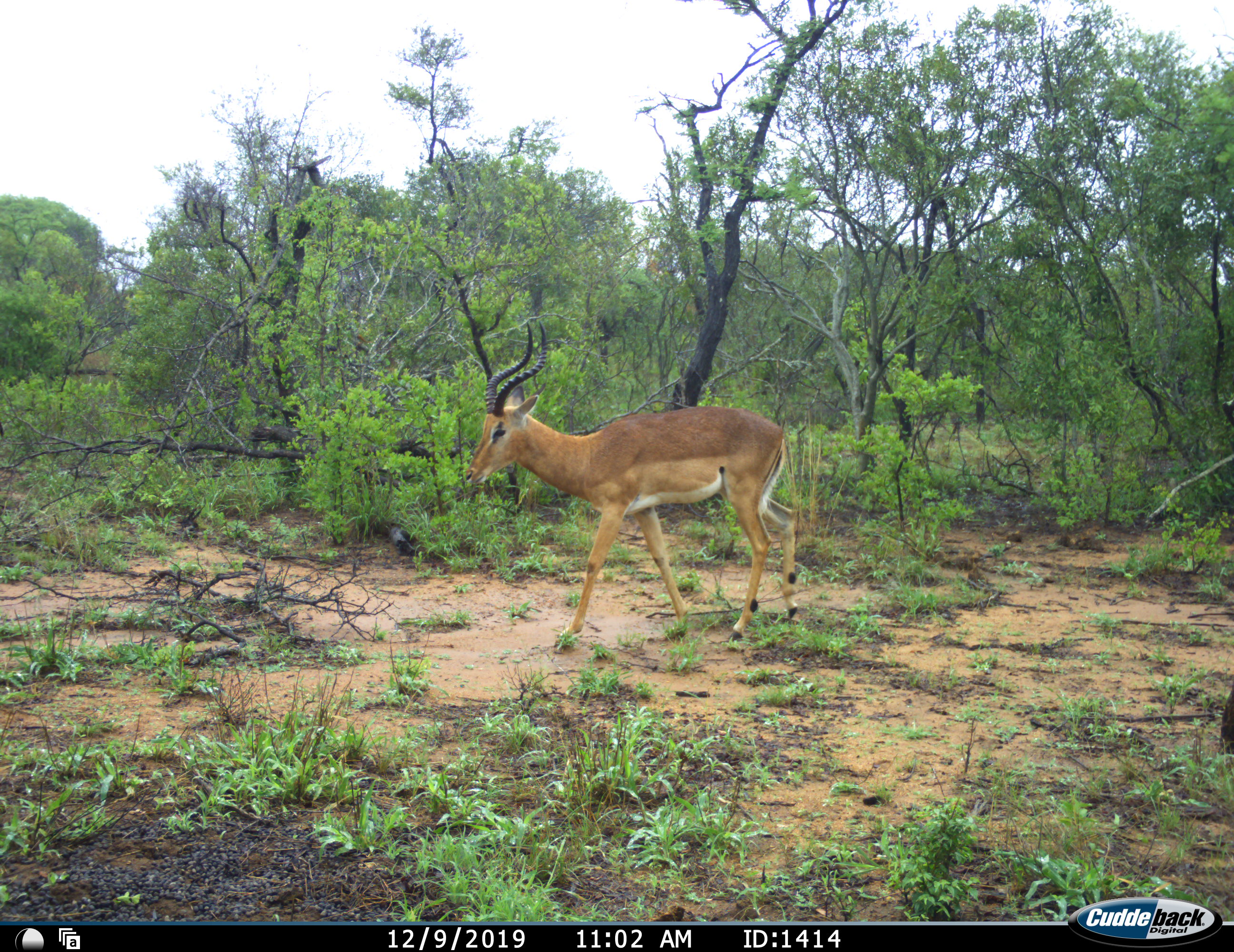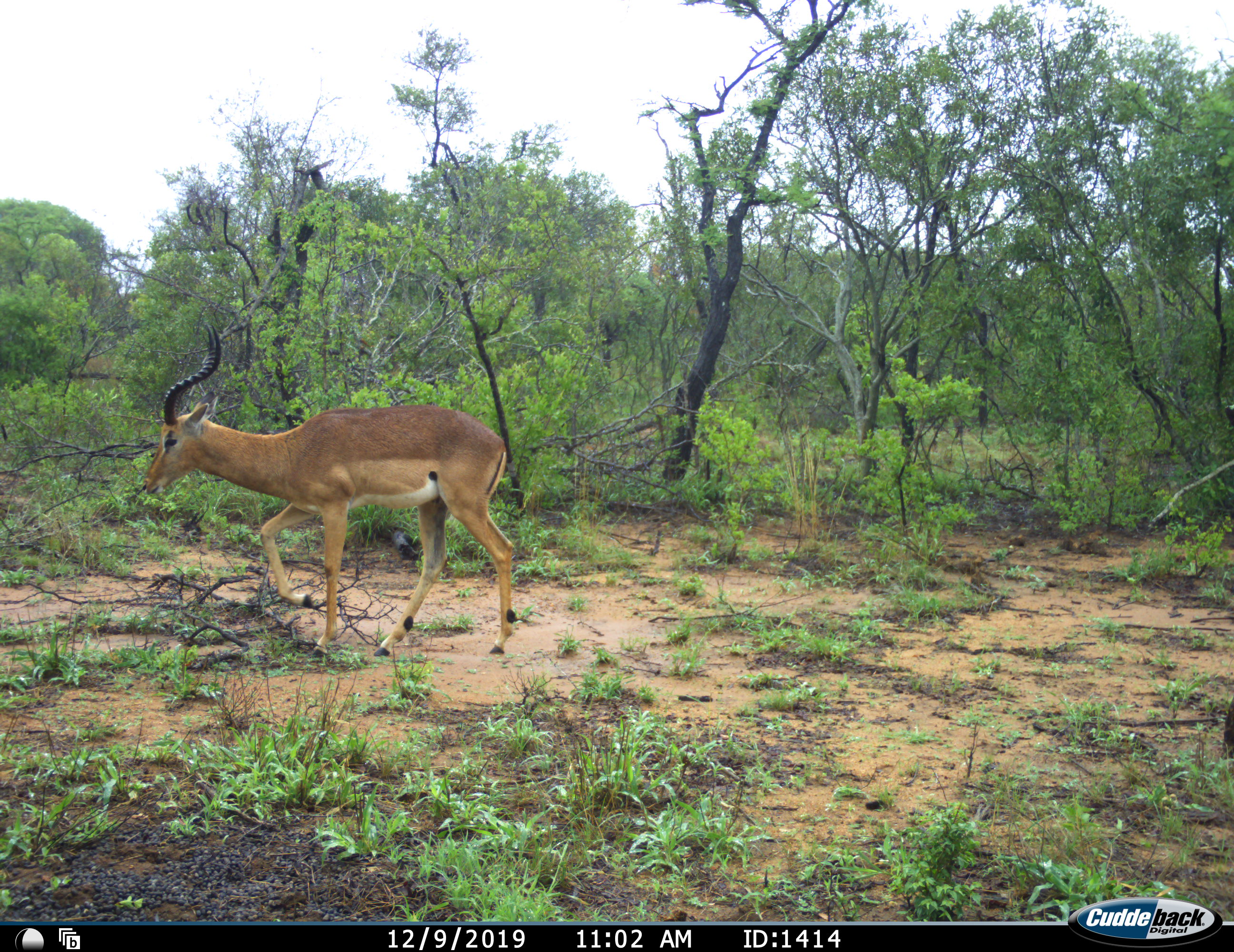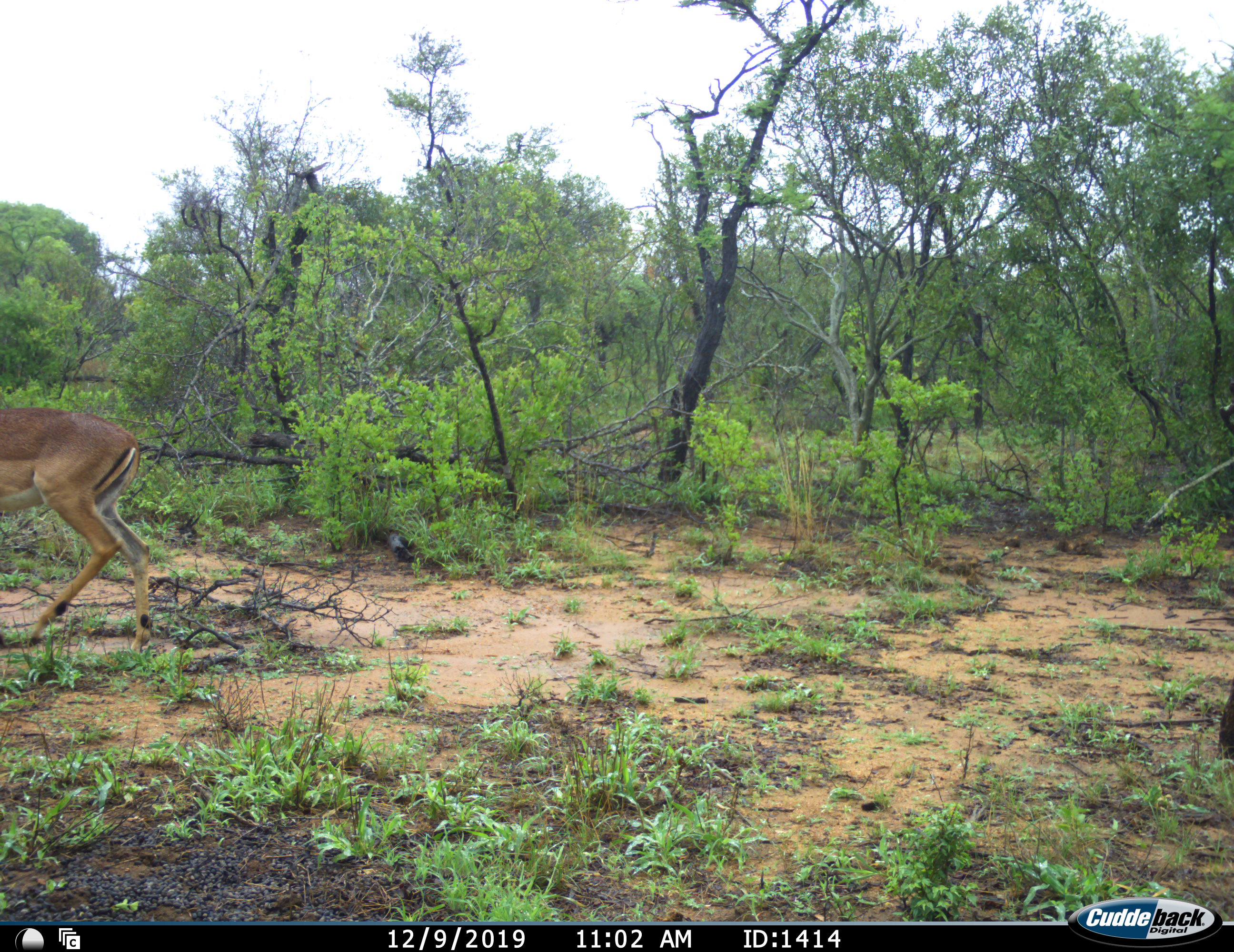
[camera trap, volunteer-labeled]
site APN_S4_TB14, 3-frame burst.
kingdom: Animalia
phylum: Chordata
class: Mammalia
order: Artiodactyla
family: Bovidae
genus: Aepyceros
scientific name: Aepyceros melampus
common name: impala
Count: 1.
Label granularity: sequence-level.